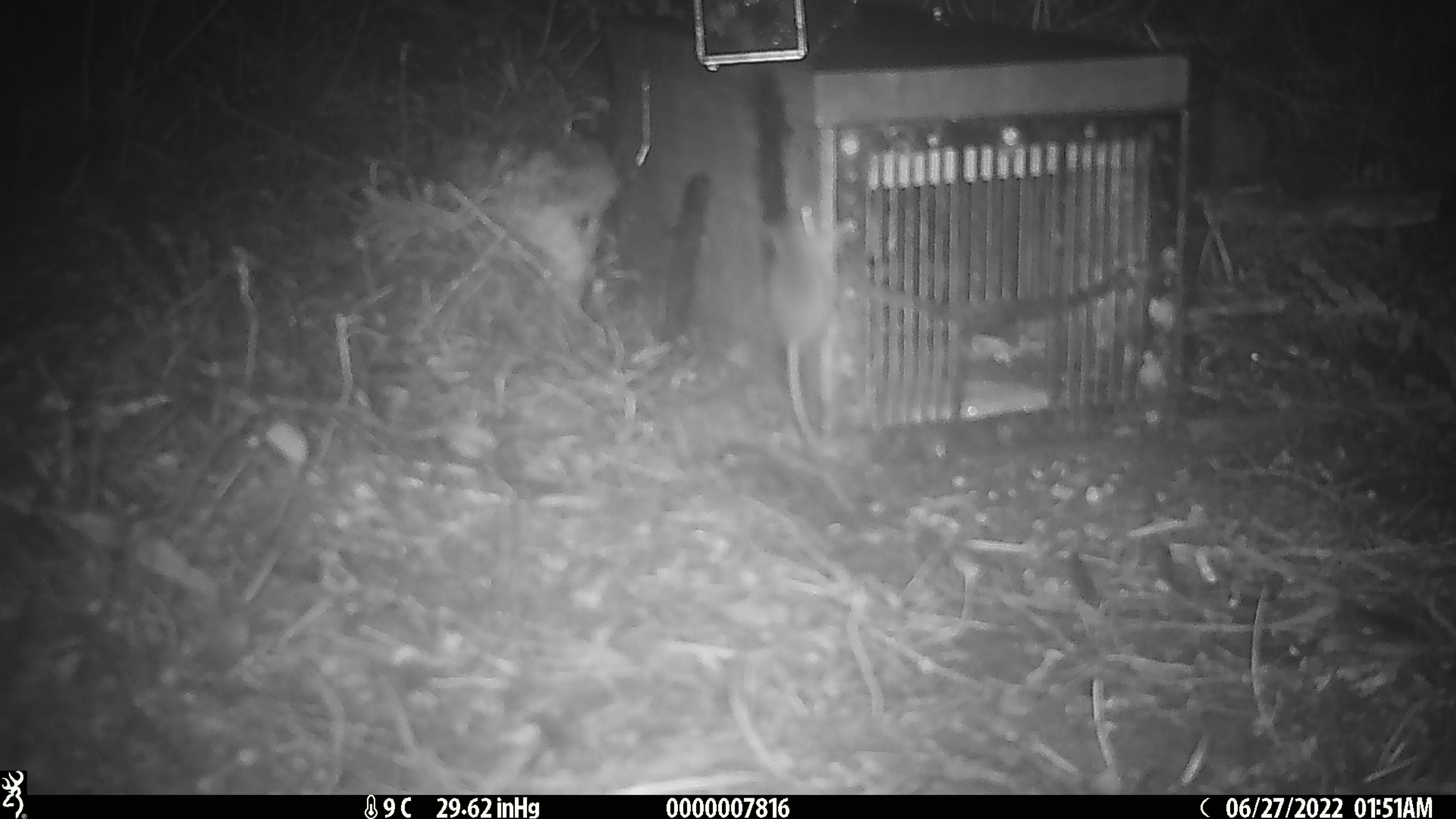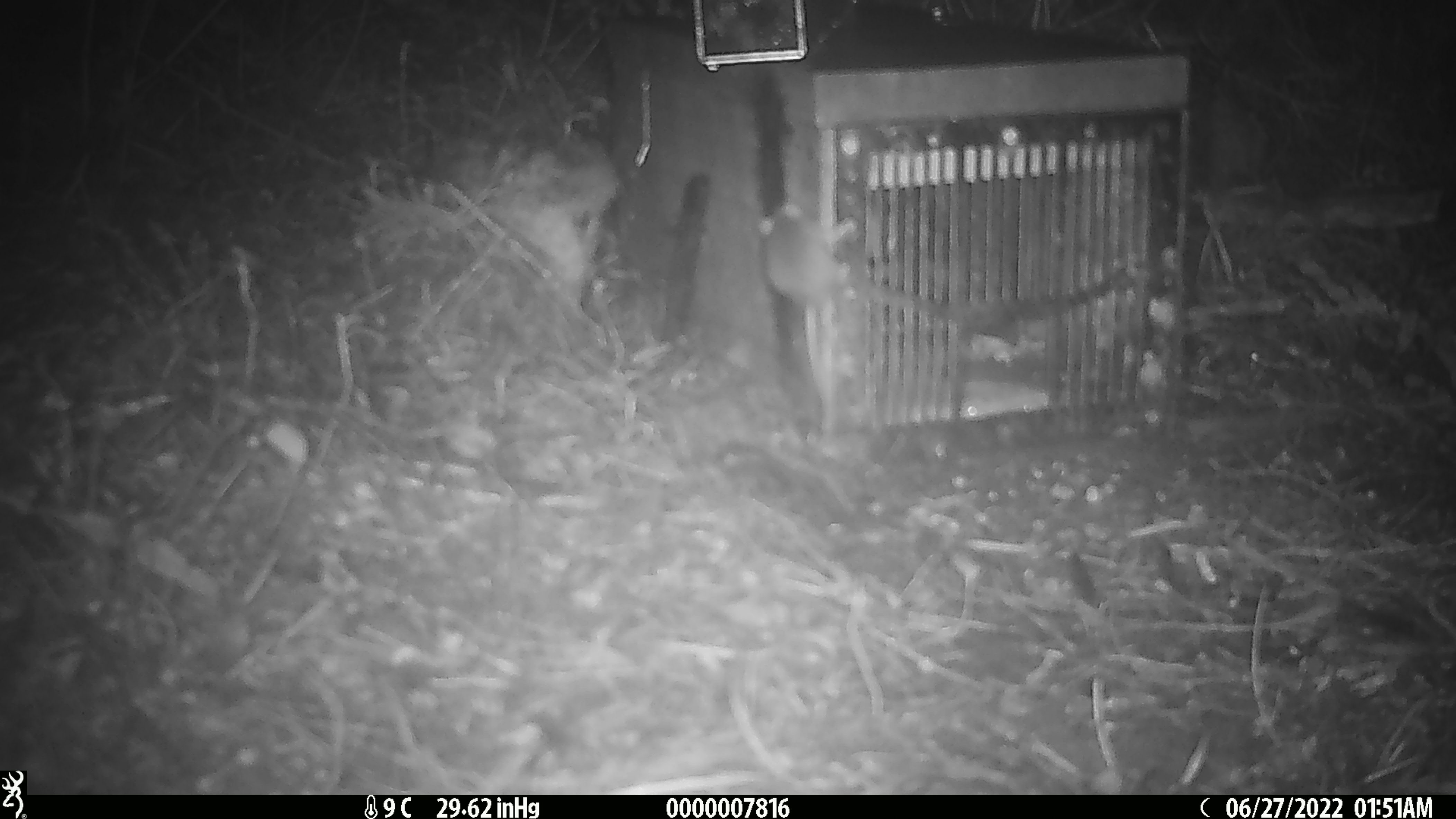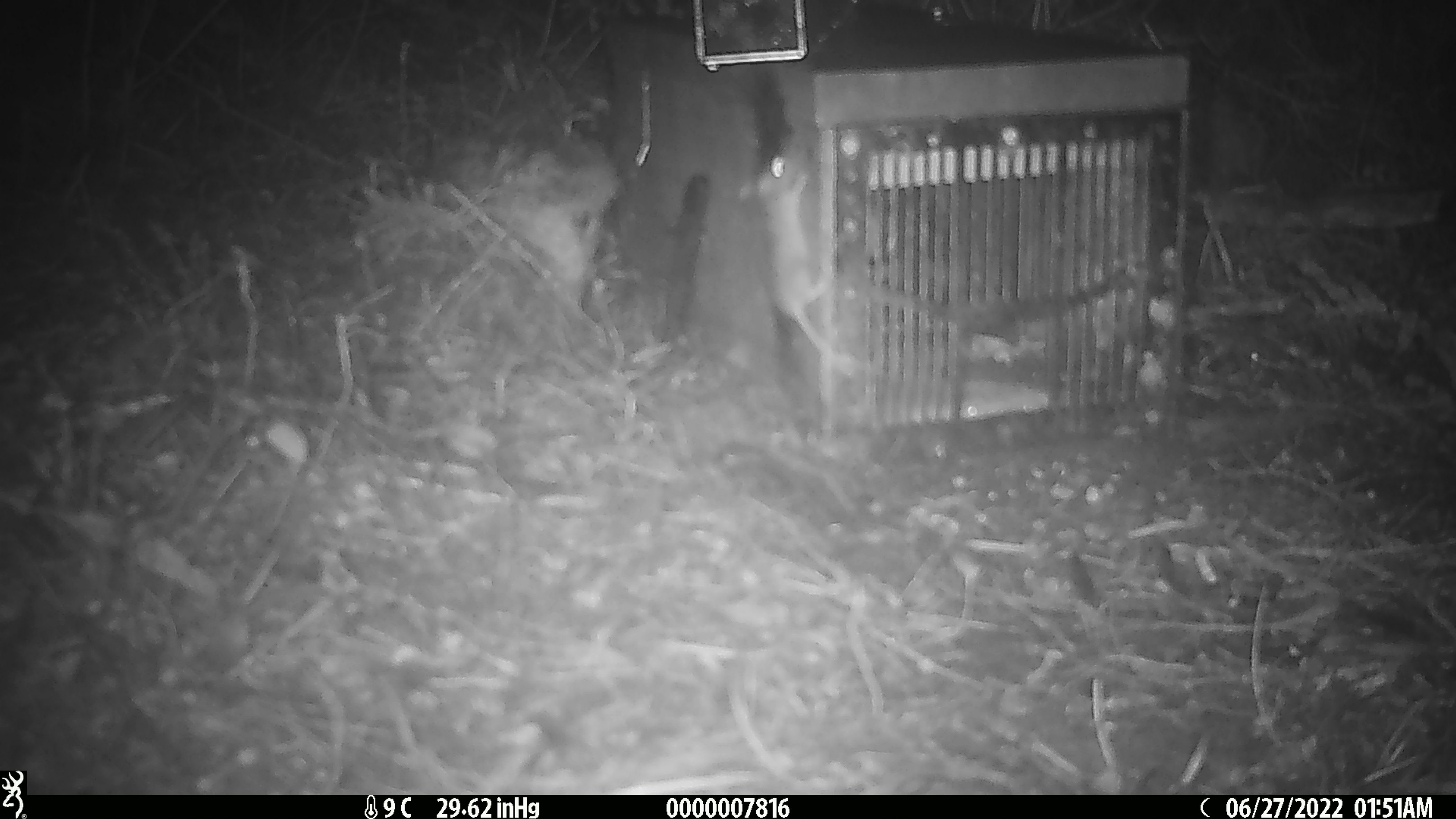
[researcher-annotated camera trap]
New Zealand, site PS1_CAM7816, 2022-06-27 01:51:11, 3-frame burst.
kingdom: Animalia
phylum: Chordata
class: Mammalia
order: Rodentia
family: Muridae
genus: Mus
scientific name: Mus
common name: mouse